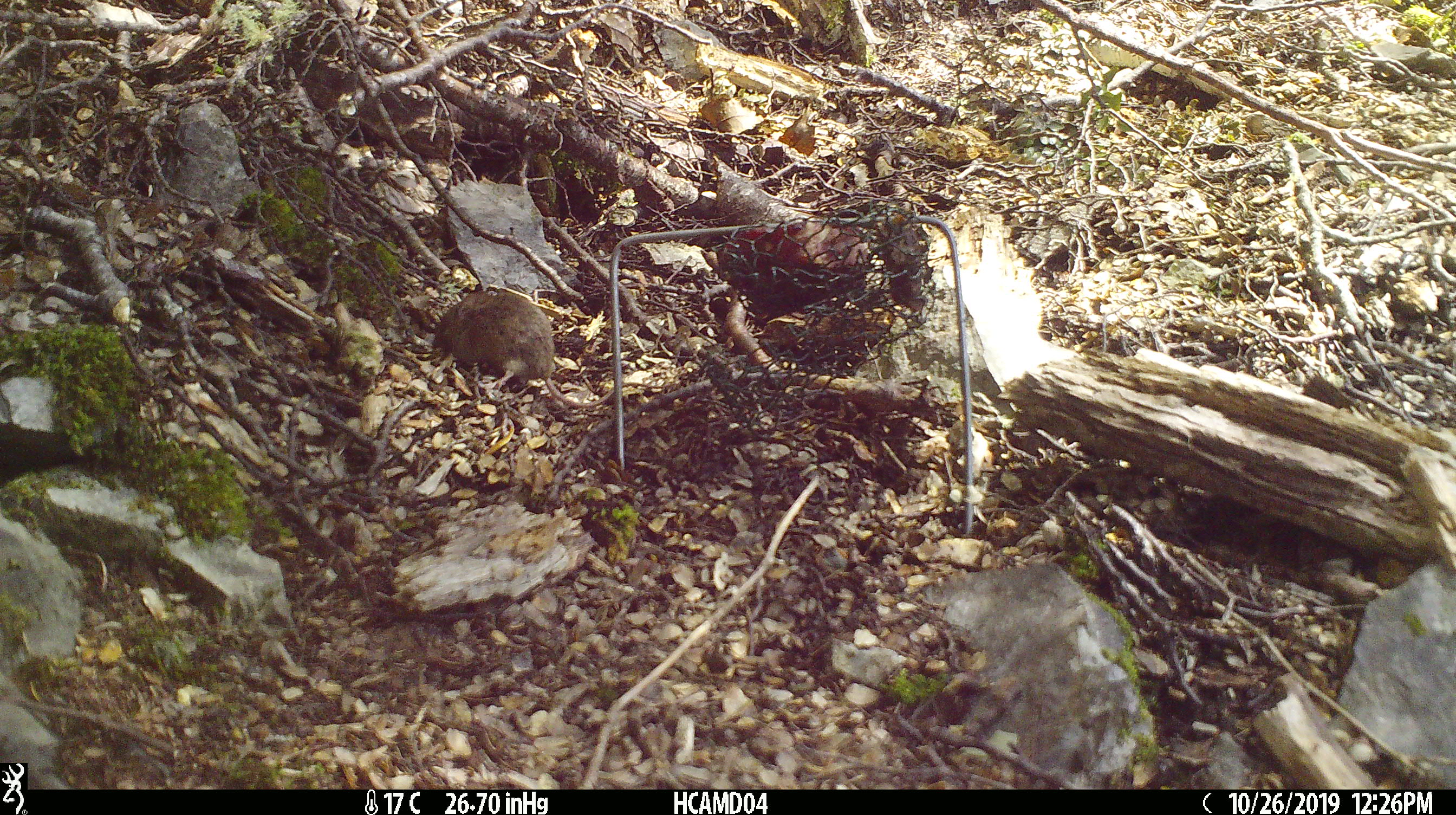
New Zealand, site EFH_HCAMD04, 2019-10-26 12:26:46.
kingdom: Animalia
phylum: Chordata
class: Mammalia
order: Rodentia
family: Muridae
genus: Mus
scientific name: Mus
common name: mouse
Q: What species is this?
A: Mouse (Mus).